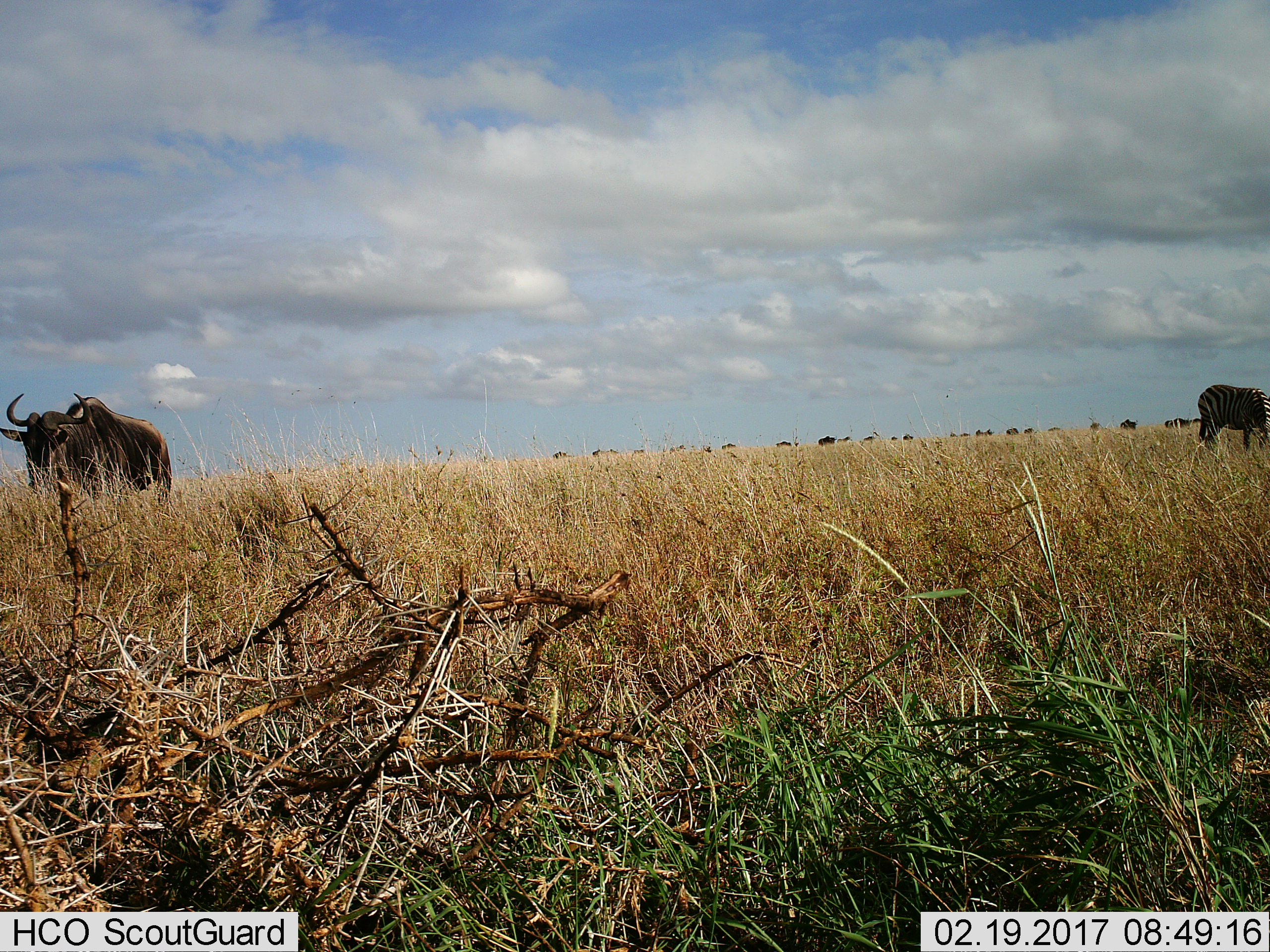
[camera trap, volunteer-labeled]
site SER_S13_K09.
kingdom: Animalia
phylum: Chordata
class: Mammalia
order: Artiodactyla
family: Bovidae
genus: Connochaetes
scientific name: Connochaetes taurinus taurinus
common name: blue wildebeest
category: wildebeestblue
Wildebeestblue (blue wildebeest) (Connochaetes taurinus taurinus), count 10. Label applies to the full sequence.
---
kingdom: Animalia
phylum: Chordata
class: Mammalia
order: Perissodactyla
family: Equidae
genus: Equus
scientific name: Equus quagga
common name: plains zebra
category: zebraplains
Zebraplains (plains zebra) (Equus quagga), count 1. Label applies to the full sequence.